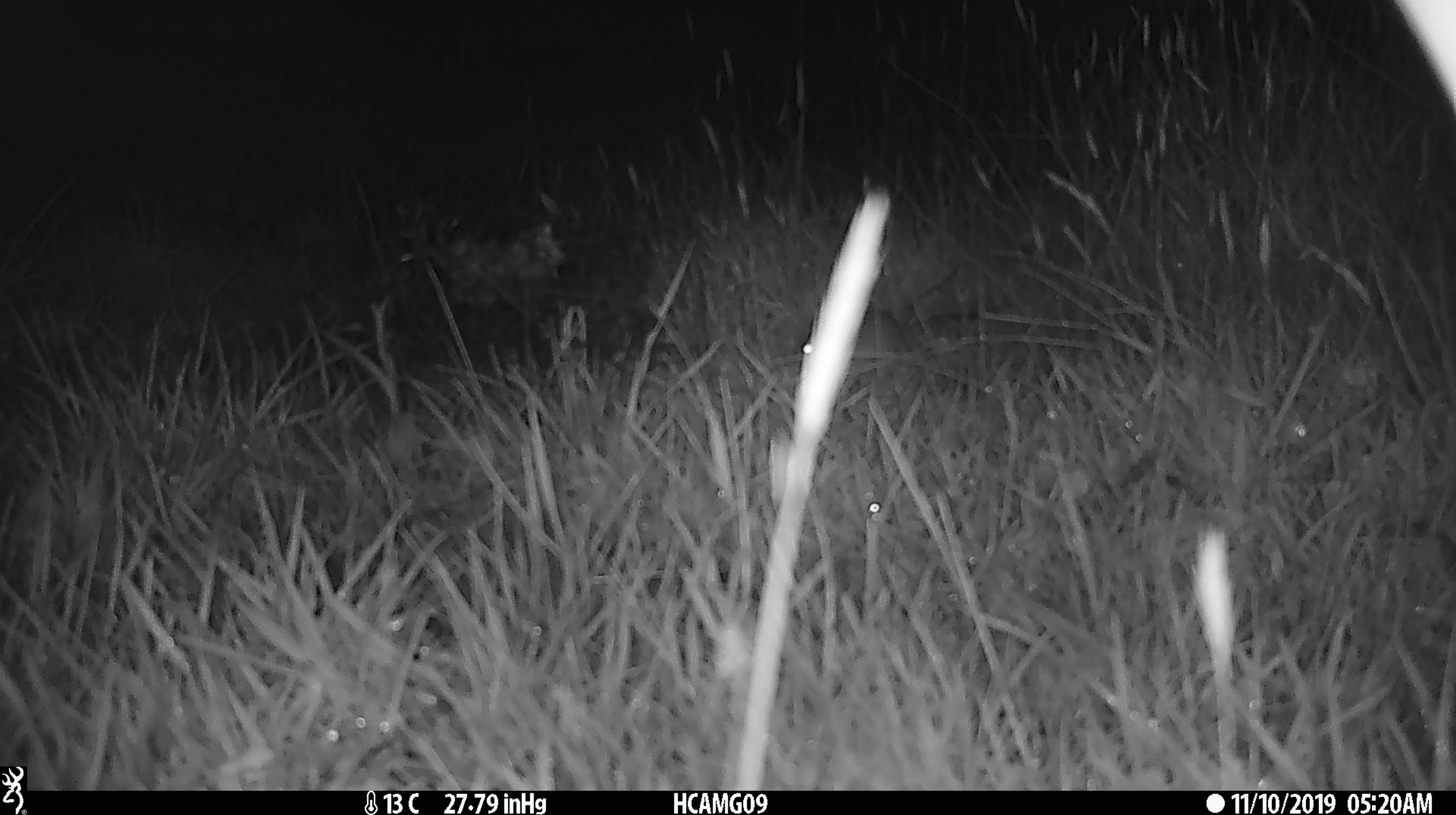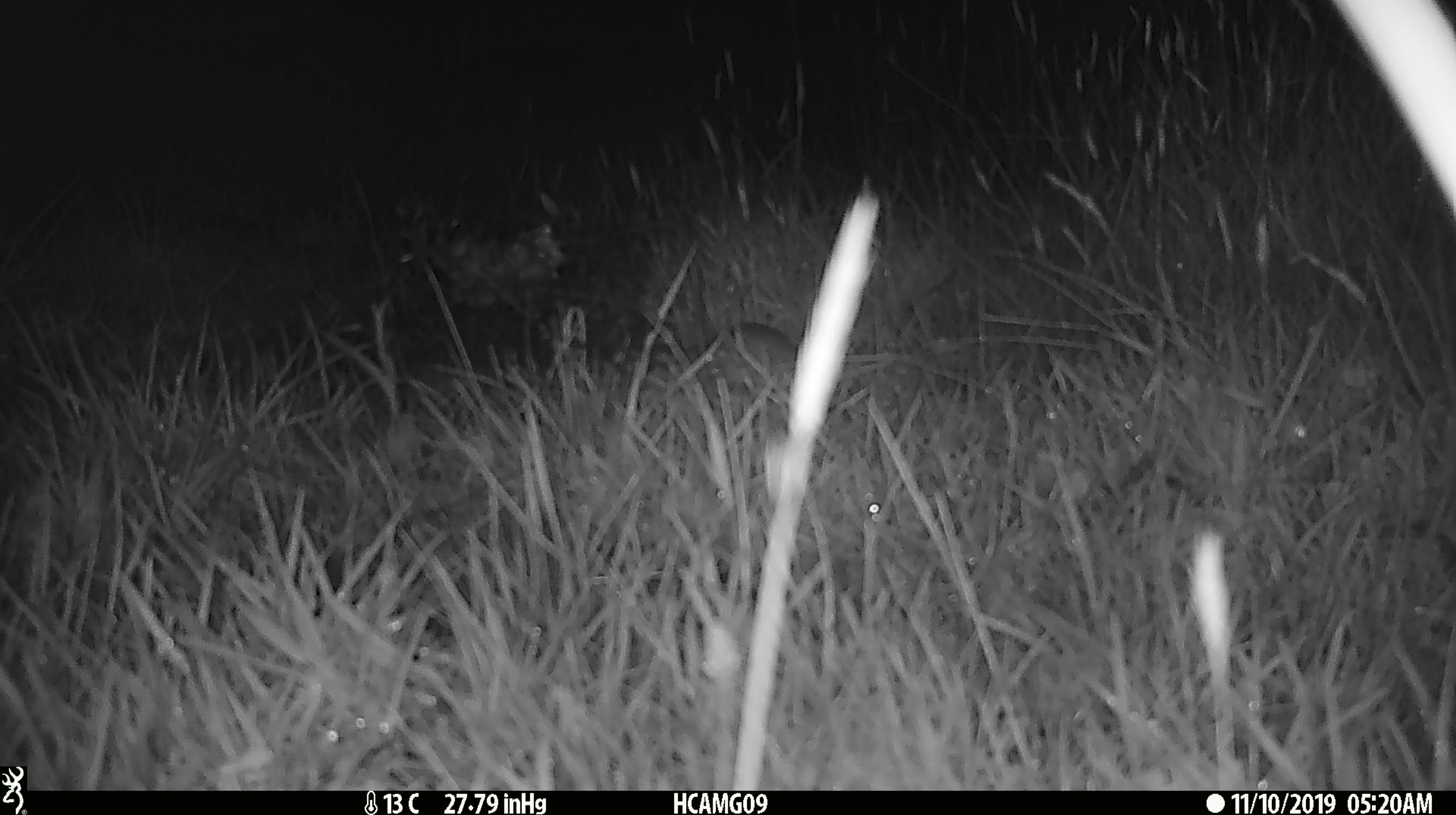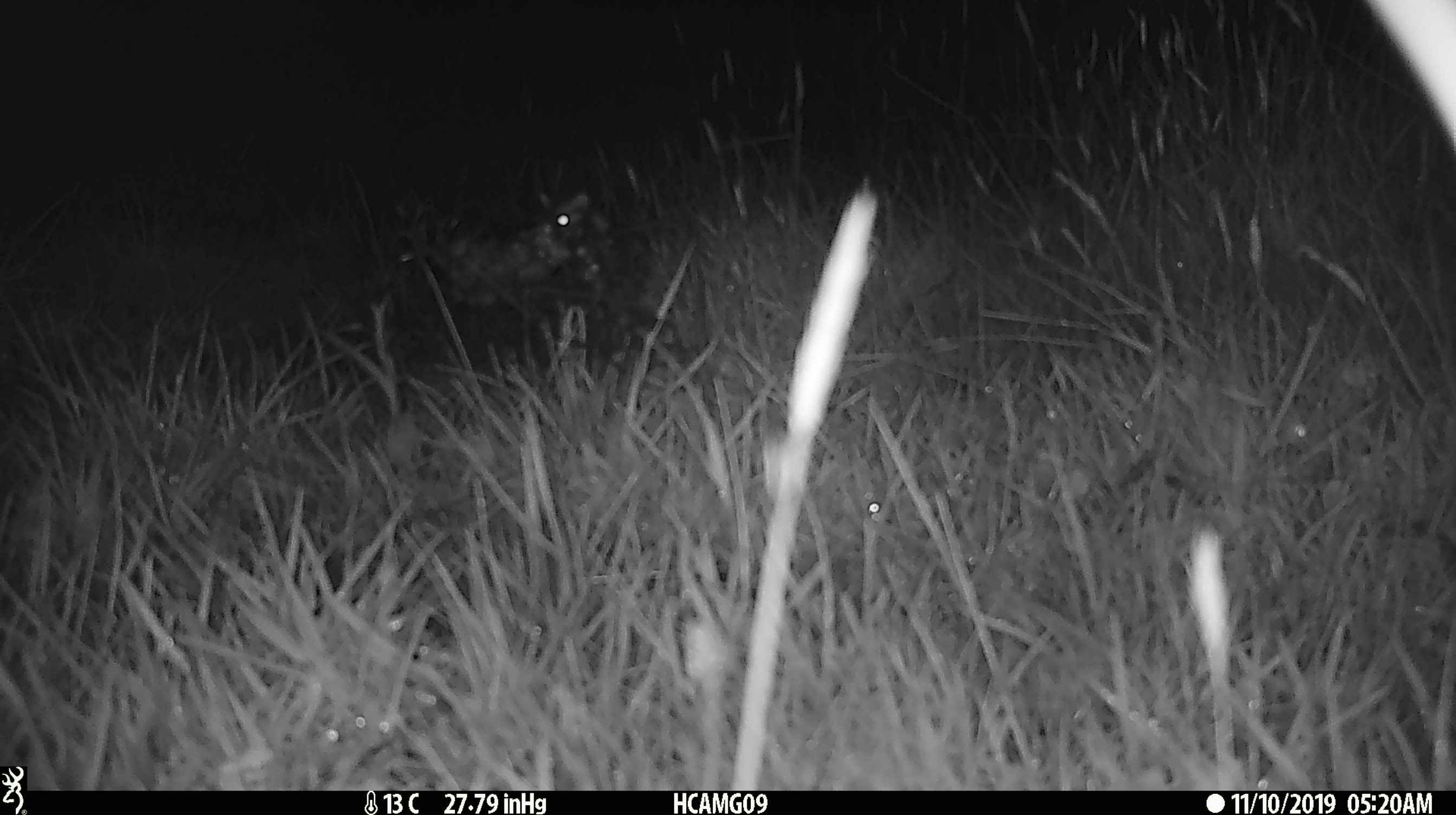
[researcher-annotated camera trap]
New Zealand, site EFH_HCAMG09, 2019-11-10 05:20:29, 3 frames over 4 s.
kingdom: Animalia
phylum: Chordata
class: Mammalia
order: Rodentia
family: Muridae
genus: Mus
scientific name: Mus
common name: mouse